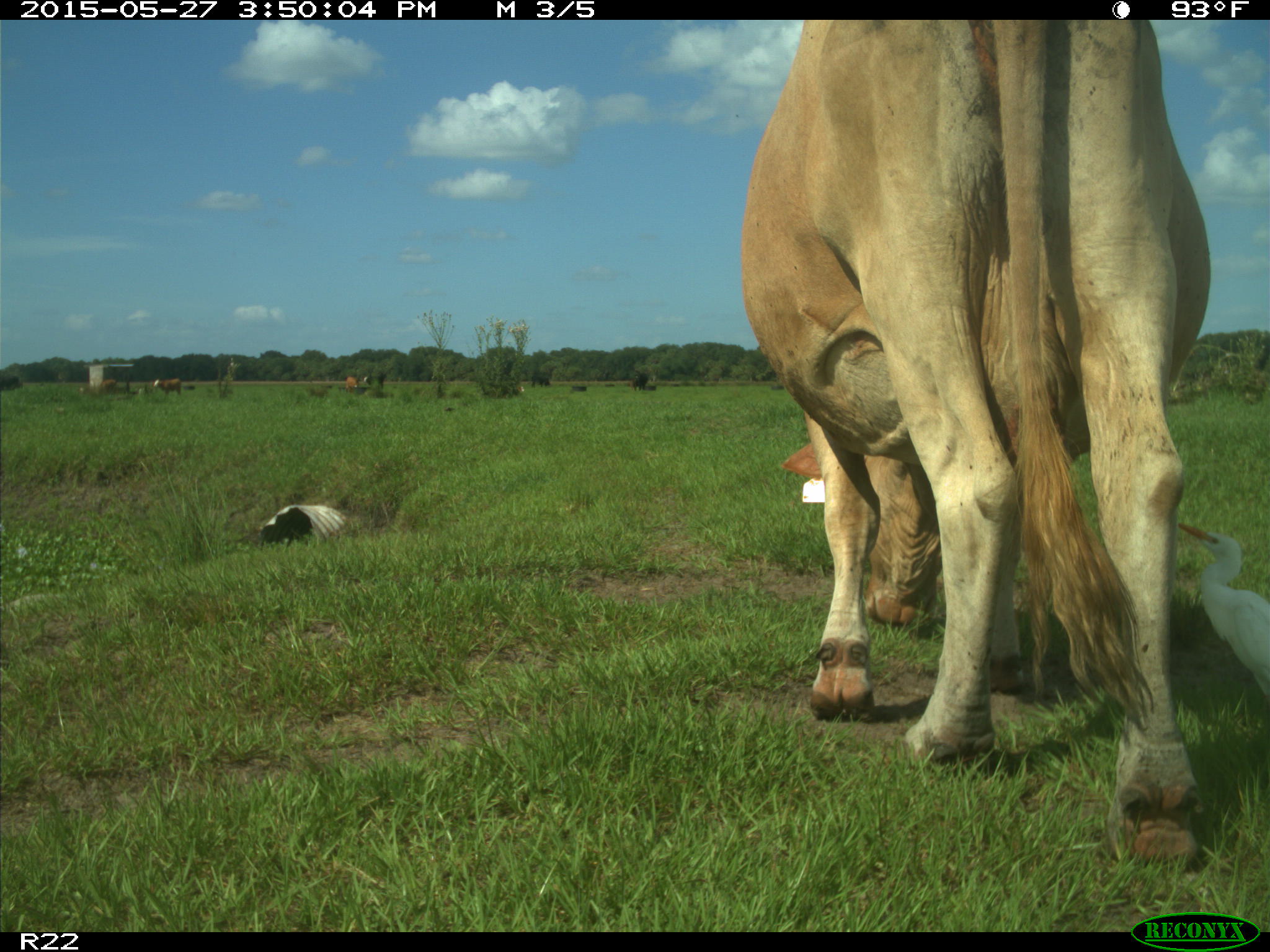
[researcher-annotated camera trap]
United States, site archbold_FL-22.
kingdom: Animalia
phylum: Chordata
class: Mammalia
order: Artiodactyla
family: Bovidae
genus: Bos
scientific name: Bos taurus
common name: domestic cow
Bos taurus (domestic cow).